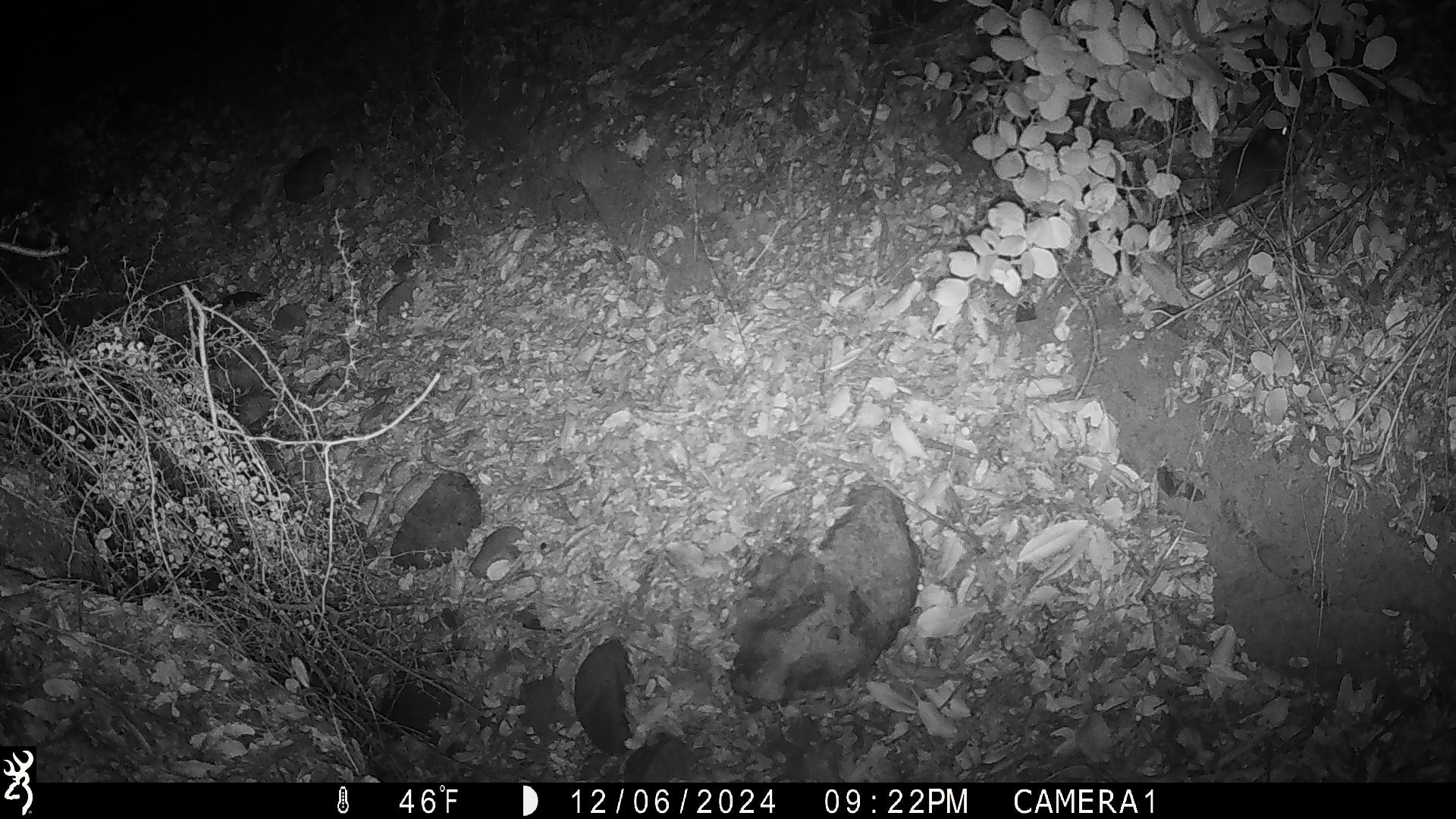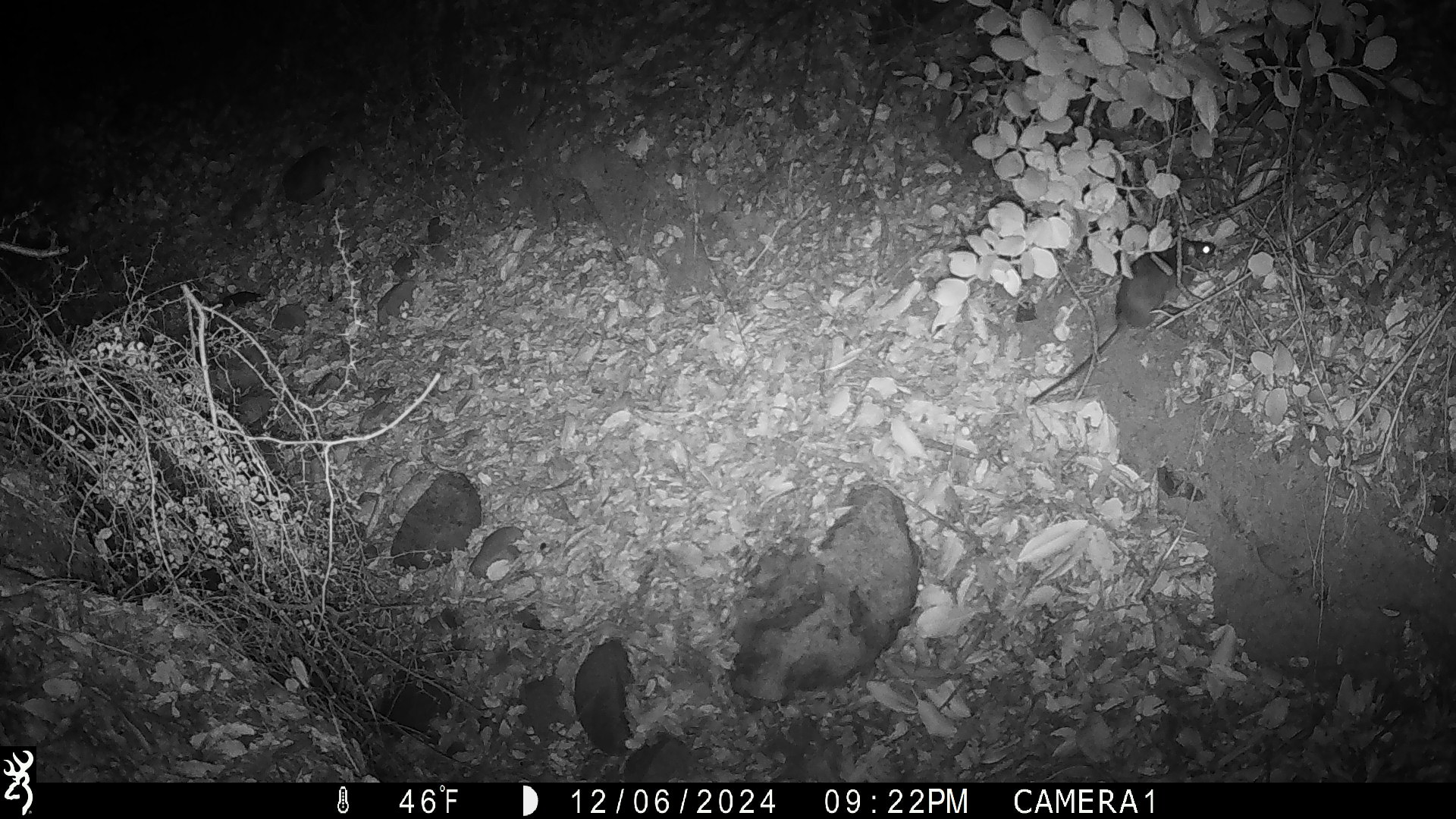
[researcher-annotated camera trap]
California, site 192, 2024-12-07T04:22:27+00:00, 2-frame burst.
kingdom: Animalia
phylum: Chordata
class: Mammalia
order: Rodentia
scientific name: Rodentia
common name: mouse or rat